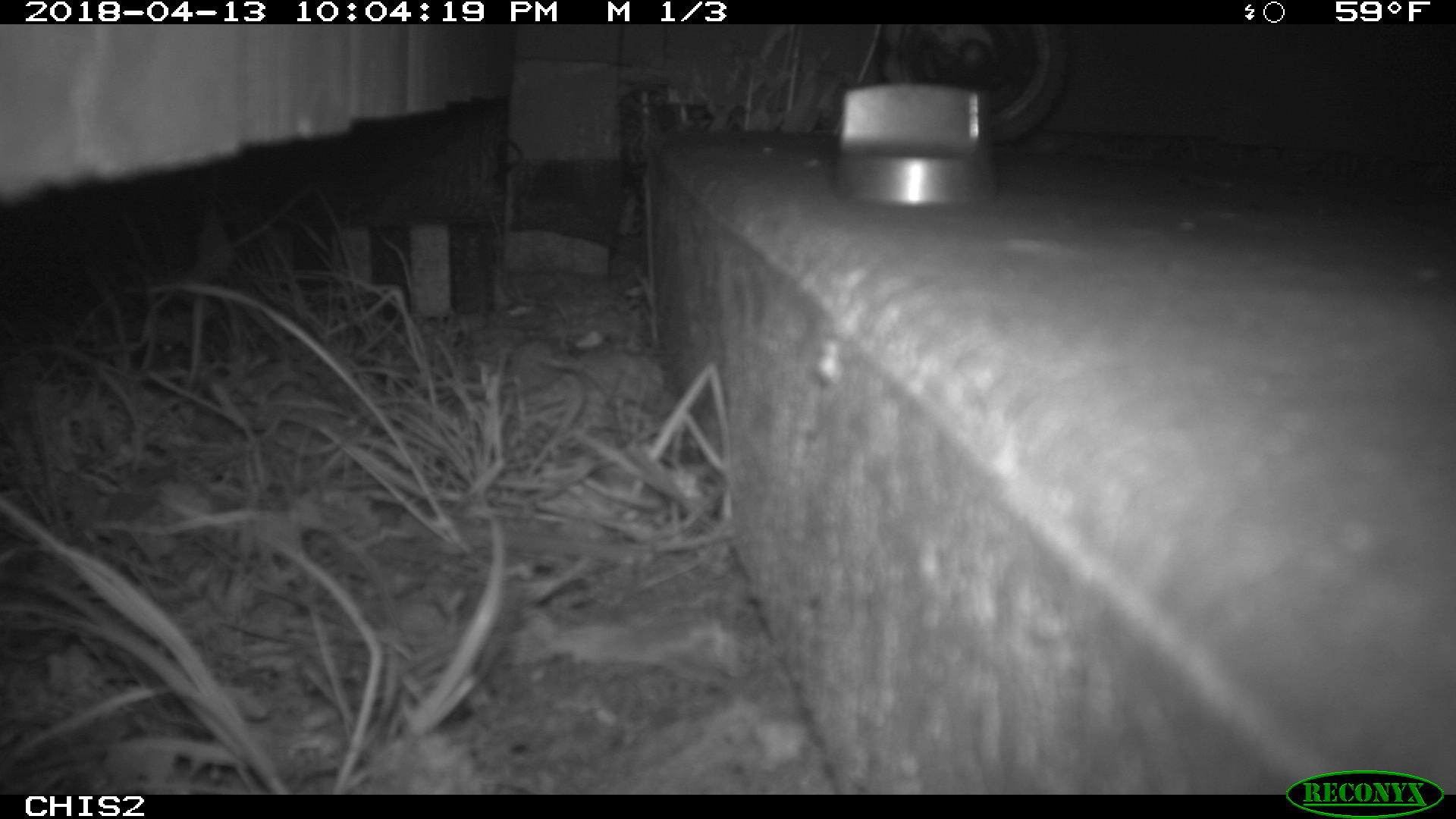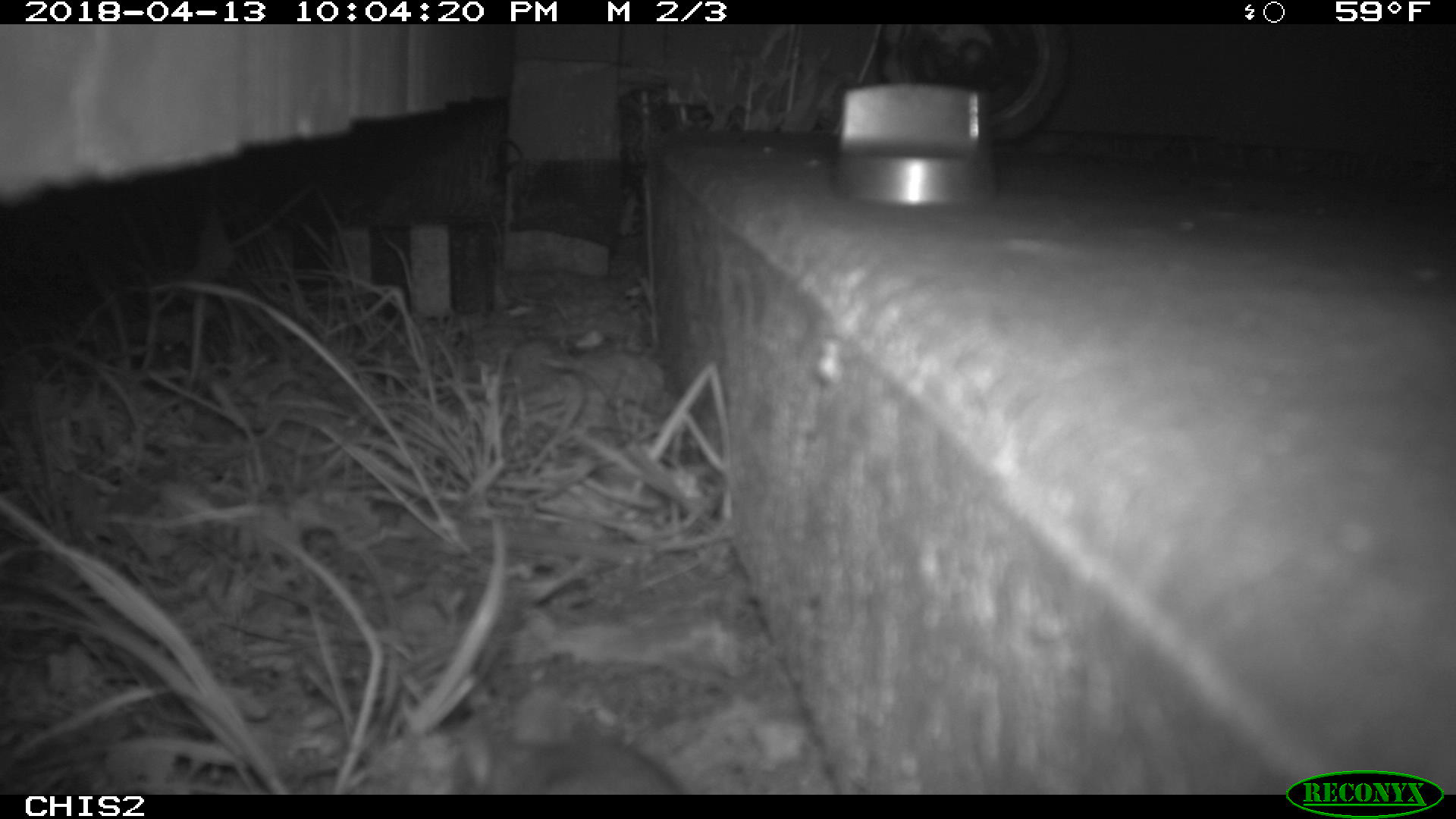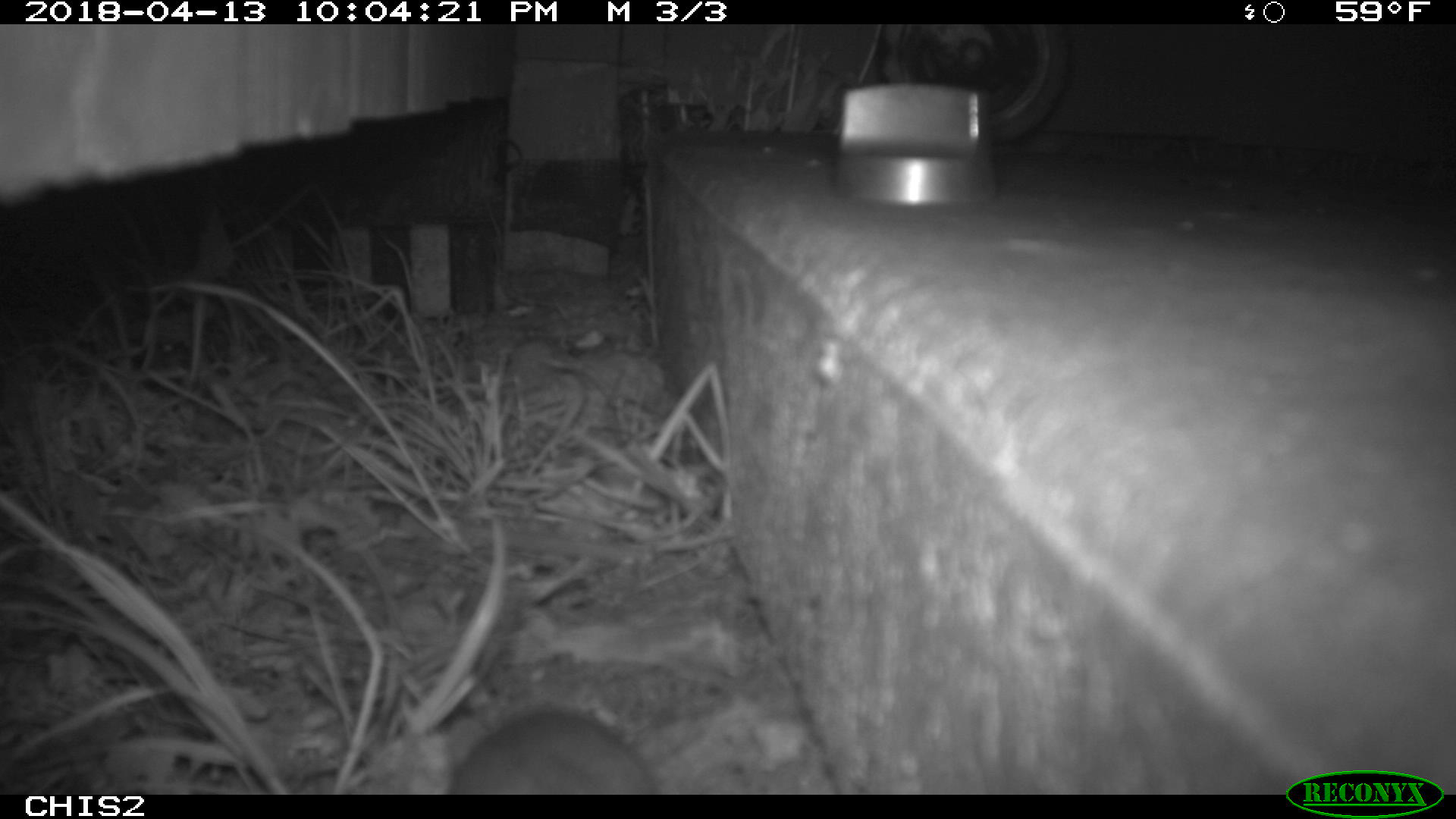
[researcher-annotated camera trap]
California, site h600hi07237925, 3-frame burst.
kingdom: Animalia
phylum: Chordata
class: Mammalia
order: Rodentia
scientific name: Rodentia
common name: rodent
Rodent (Rodentia).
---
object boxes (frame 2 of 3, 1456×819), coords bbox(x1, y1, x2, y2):
rodent: bbox(510, 736, 679, 794)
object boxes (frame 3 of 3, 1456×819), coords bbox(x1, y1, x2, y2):
rodent: bbox(441, 708, 661, 793)